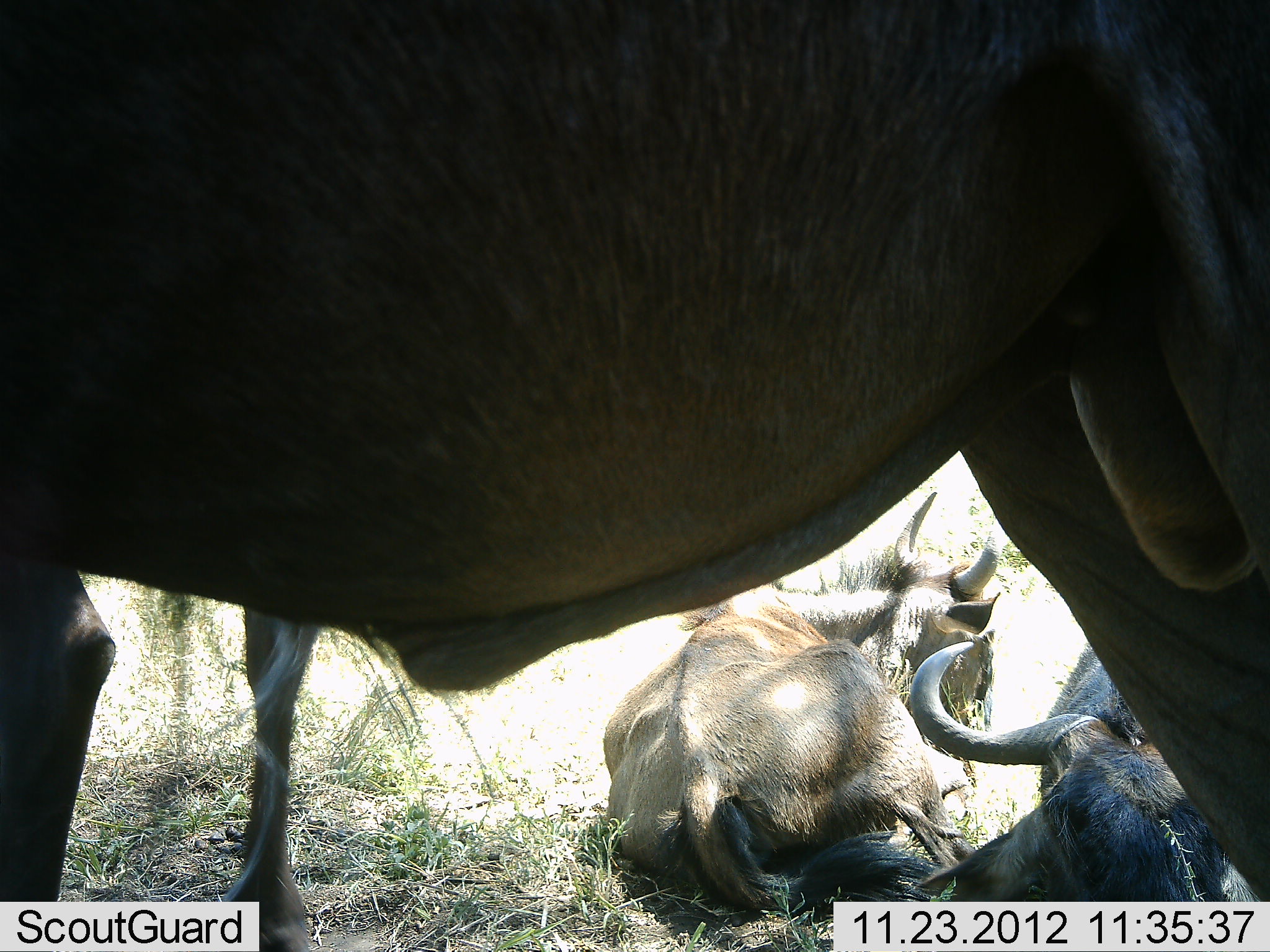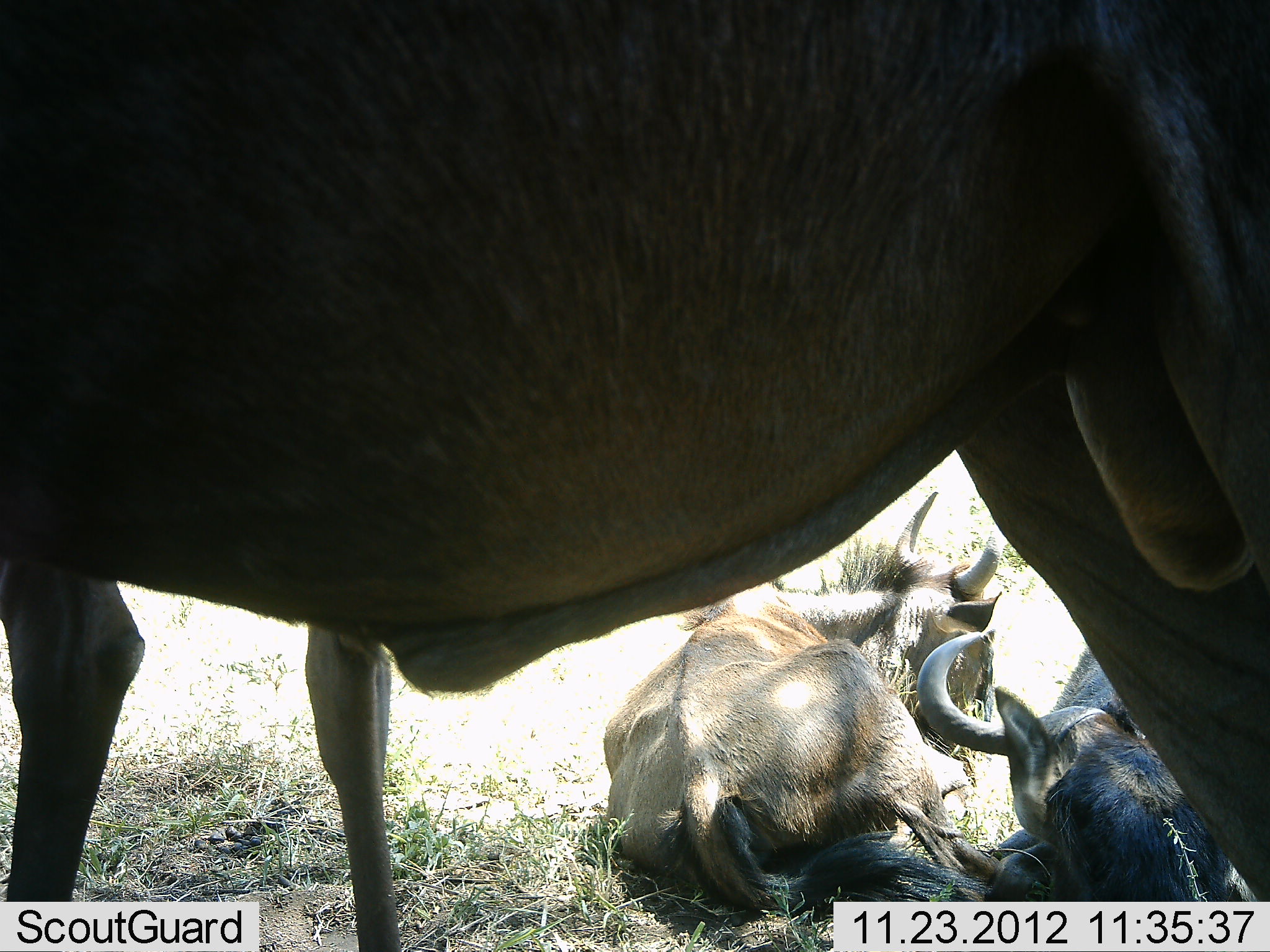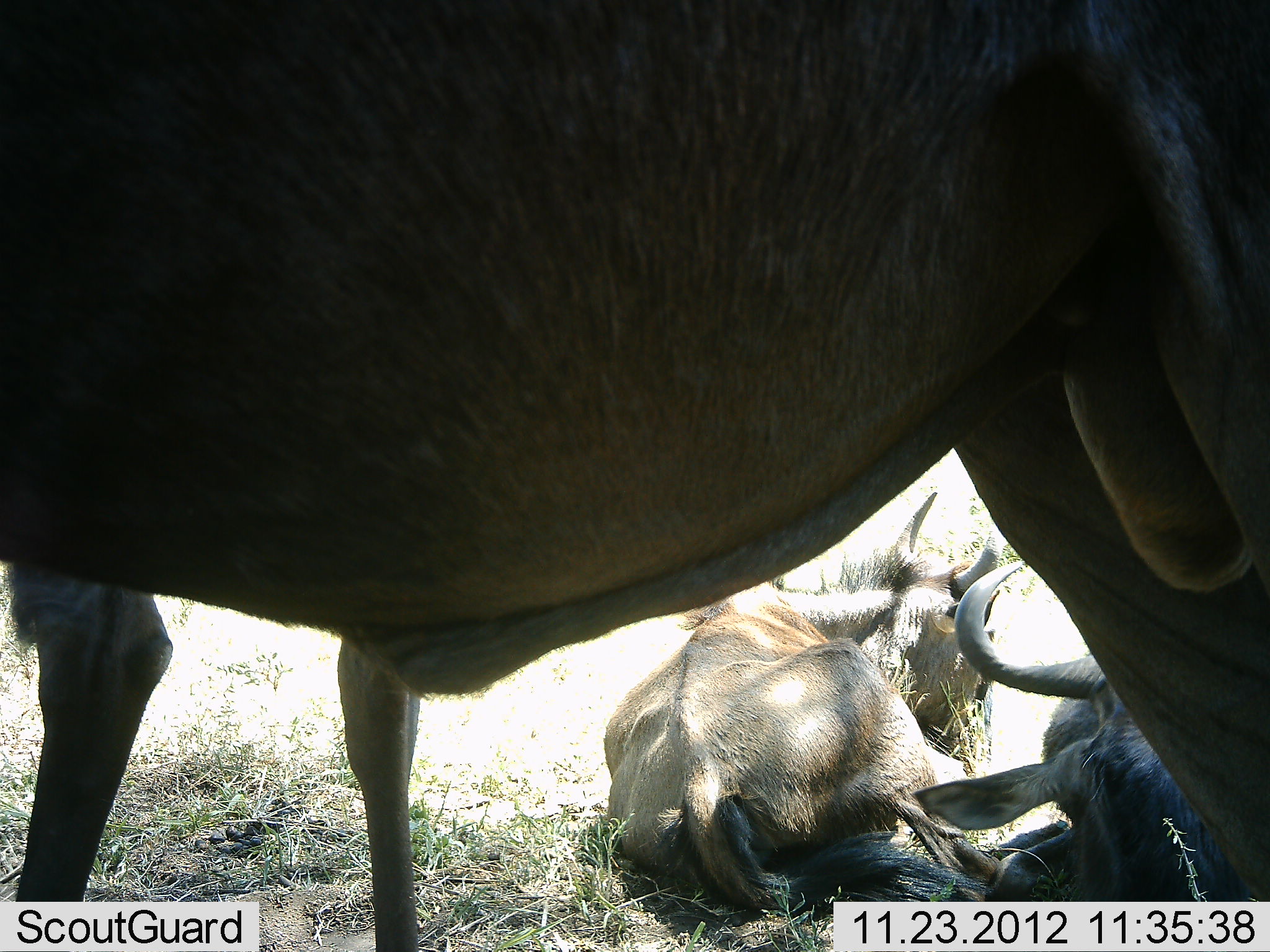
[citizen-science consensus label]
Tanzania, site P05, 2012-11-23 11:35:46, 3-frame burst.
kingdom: Animalia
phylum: Chordata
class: Mammalia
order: Artiodactyla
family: Bovidae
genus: Connochaetes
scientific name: Connochaetes taurinus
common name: blue wildebeest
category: wildebeest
Wildebeest (blue wildebeest) (Connochaetes taurinus), count 4. Behavior (volunteer vote fractions): standing 70%, resting 100%, moving 0%, interacting 0%. Young present (vote fraction): 10%. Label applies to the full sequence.